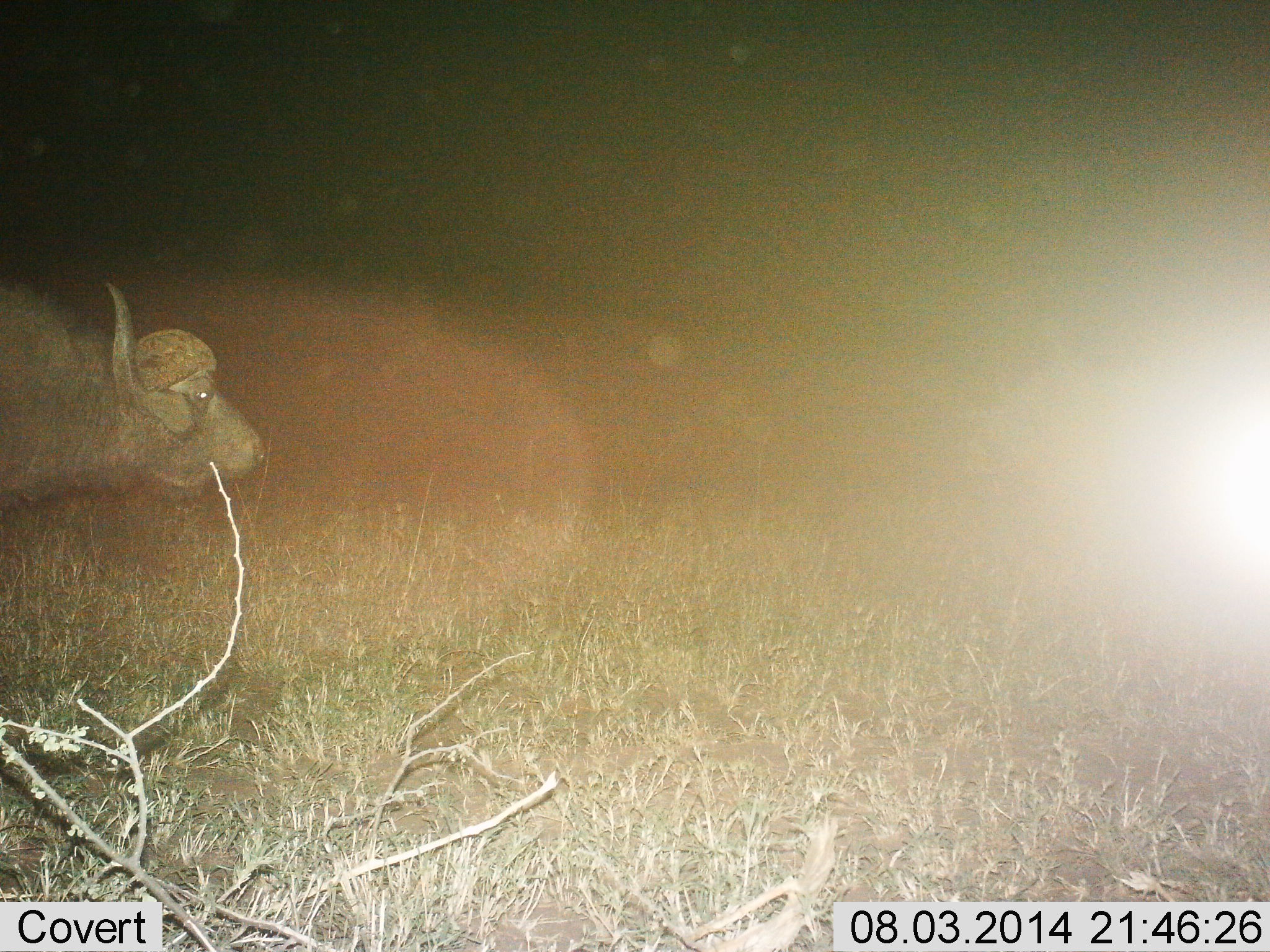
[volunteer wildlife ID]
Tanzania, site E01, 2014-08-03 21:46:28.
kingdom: Animalia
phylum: Chordata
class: Mammalia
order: Artiodactyla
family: Bovidae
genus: Syncerus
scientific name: Syncerus caffer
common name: cape buffalo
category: buffalo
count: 1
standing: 50%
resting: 0%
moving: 50%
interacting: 0%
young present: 0%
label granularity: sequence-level